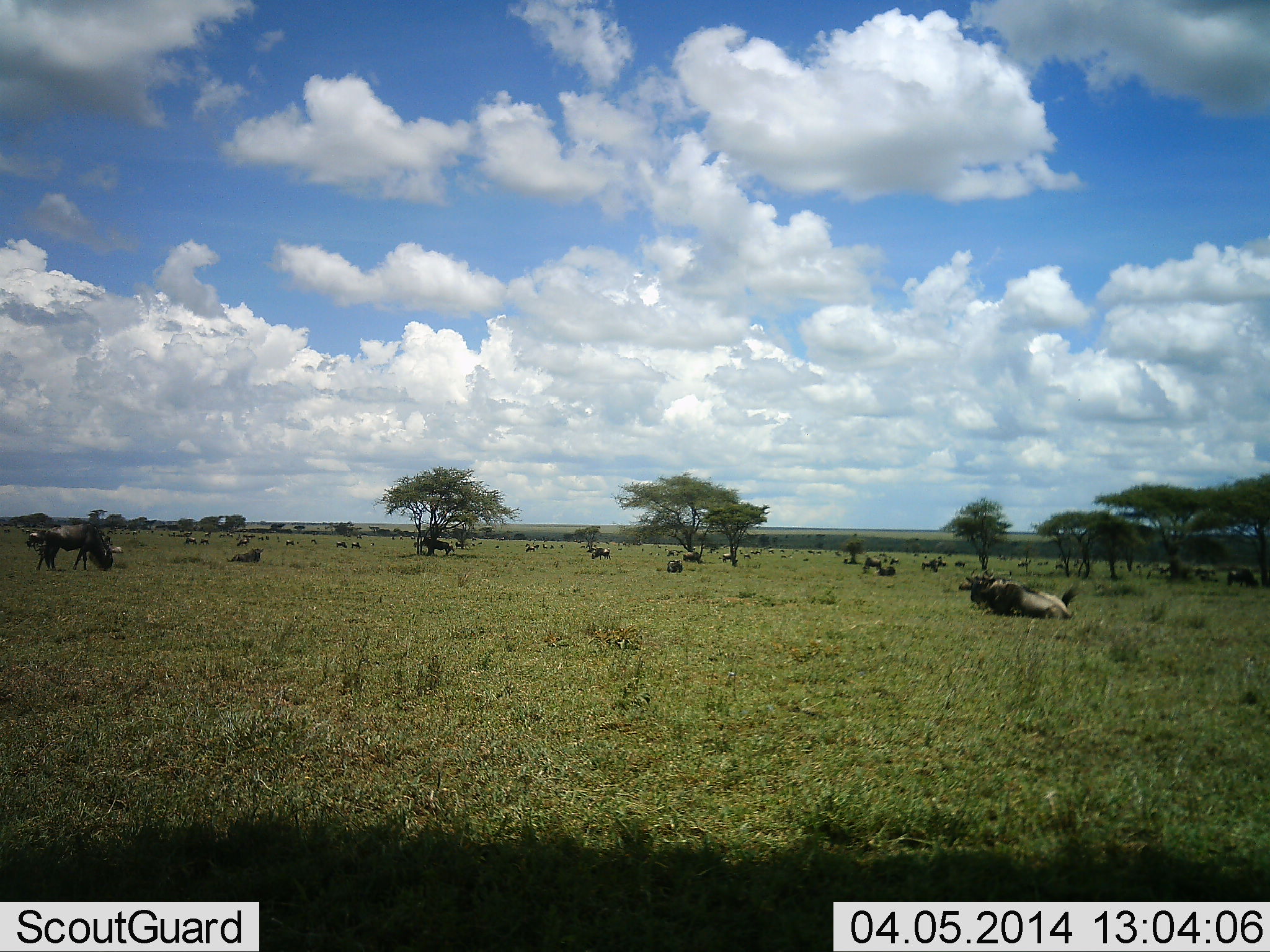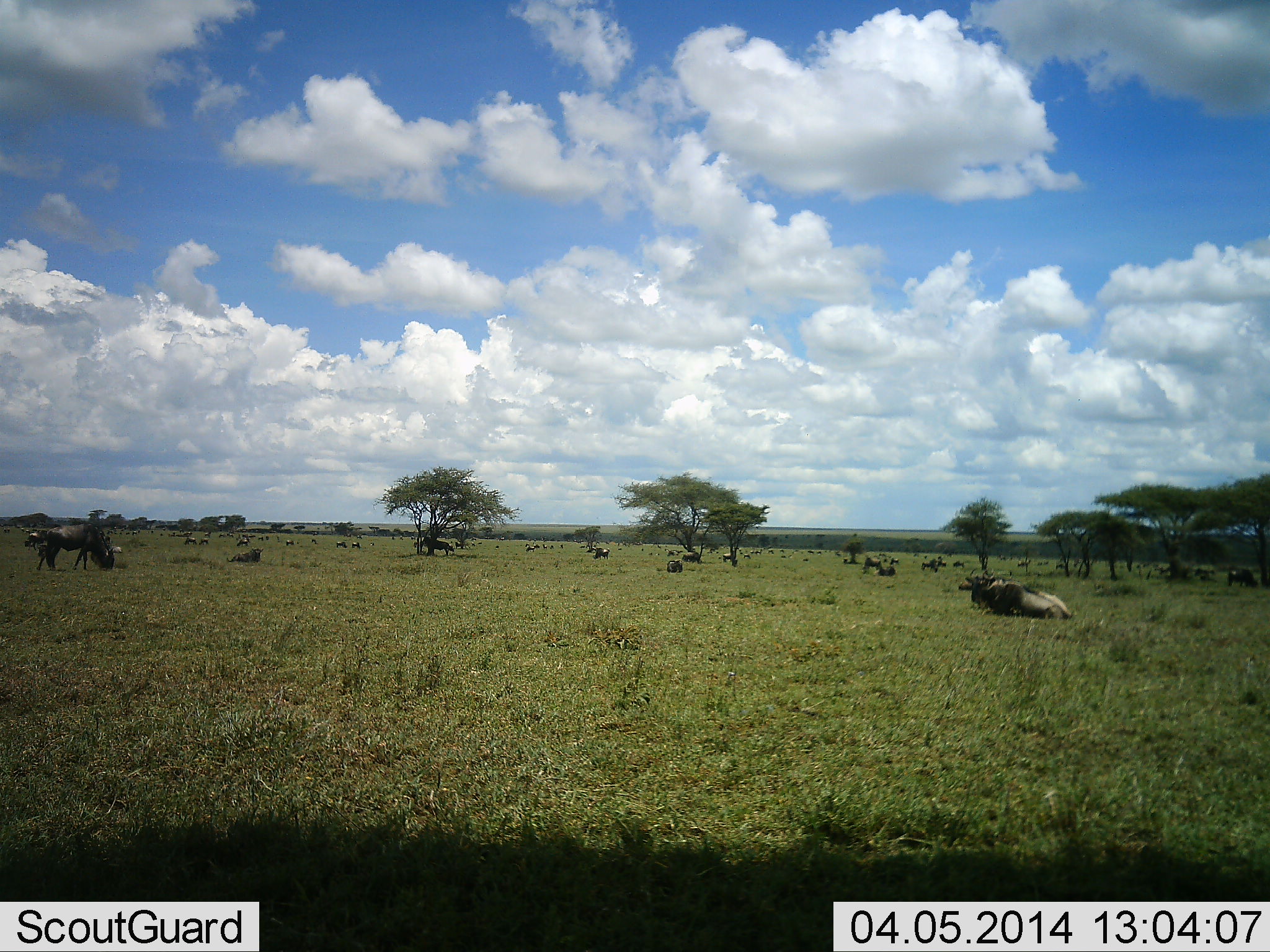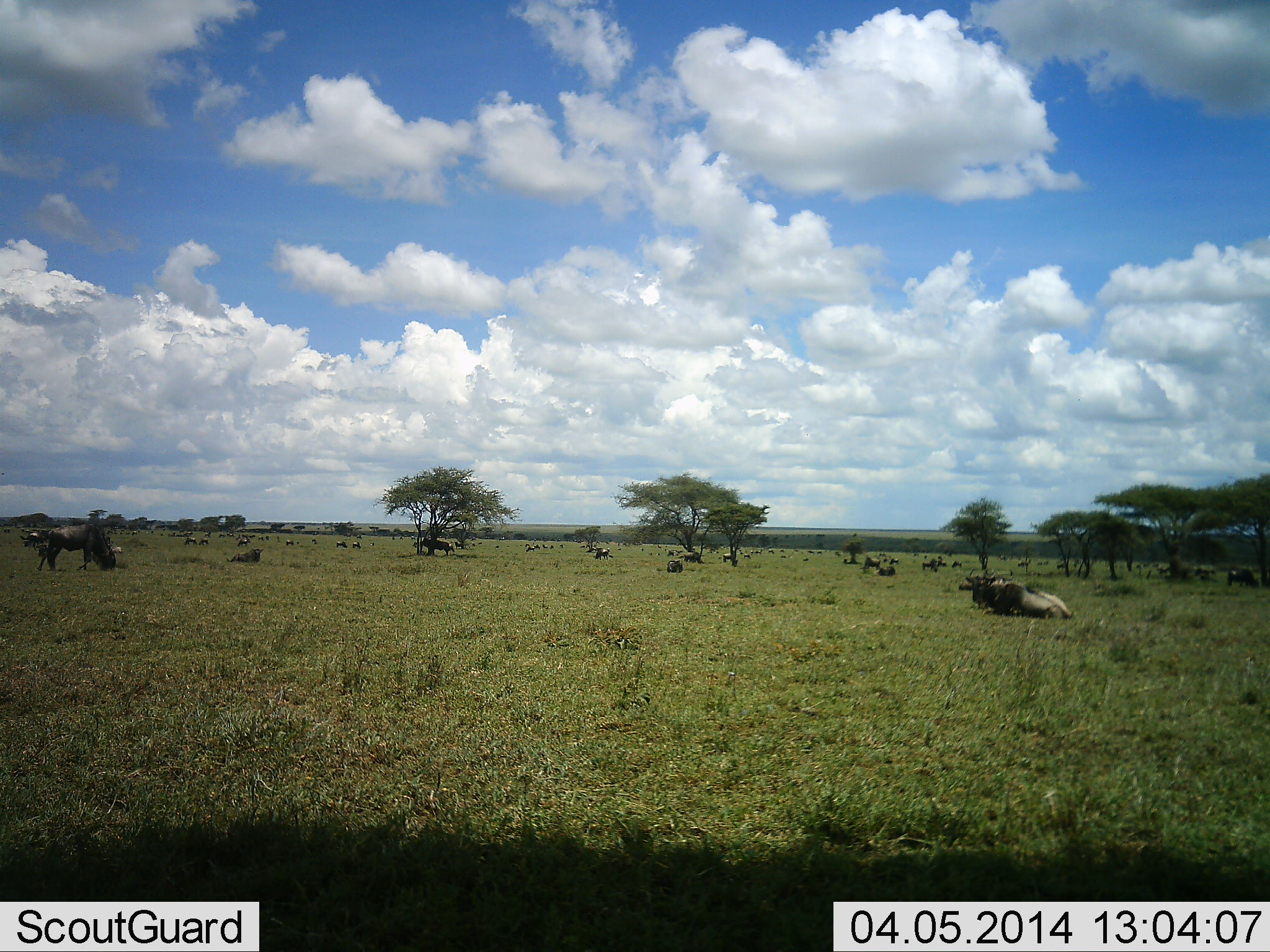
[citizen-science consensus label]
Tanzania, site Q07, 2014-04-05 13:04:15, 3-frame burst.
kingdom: Animalia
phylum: Chordata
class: Mammalia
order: Artiodactyla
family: Bovidae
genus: Connochaetes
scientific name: Connochaetes taurinus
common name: blue wildebeest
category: wildebeest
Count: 11-50.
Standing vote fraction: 70%.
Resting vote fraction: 100%.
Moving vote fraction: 20%.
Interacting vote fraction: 0%.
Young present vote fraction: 0%.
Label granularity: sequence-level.